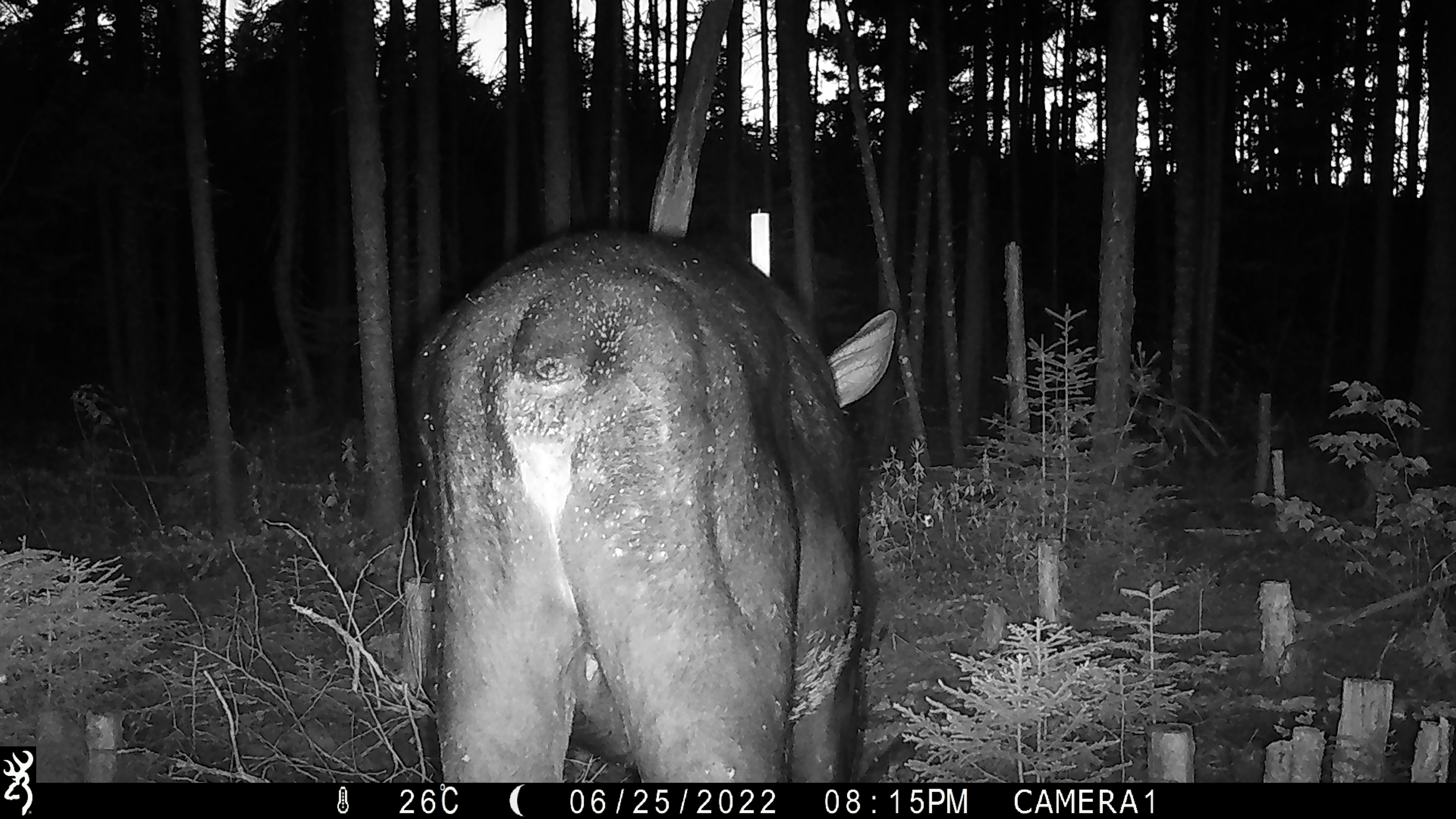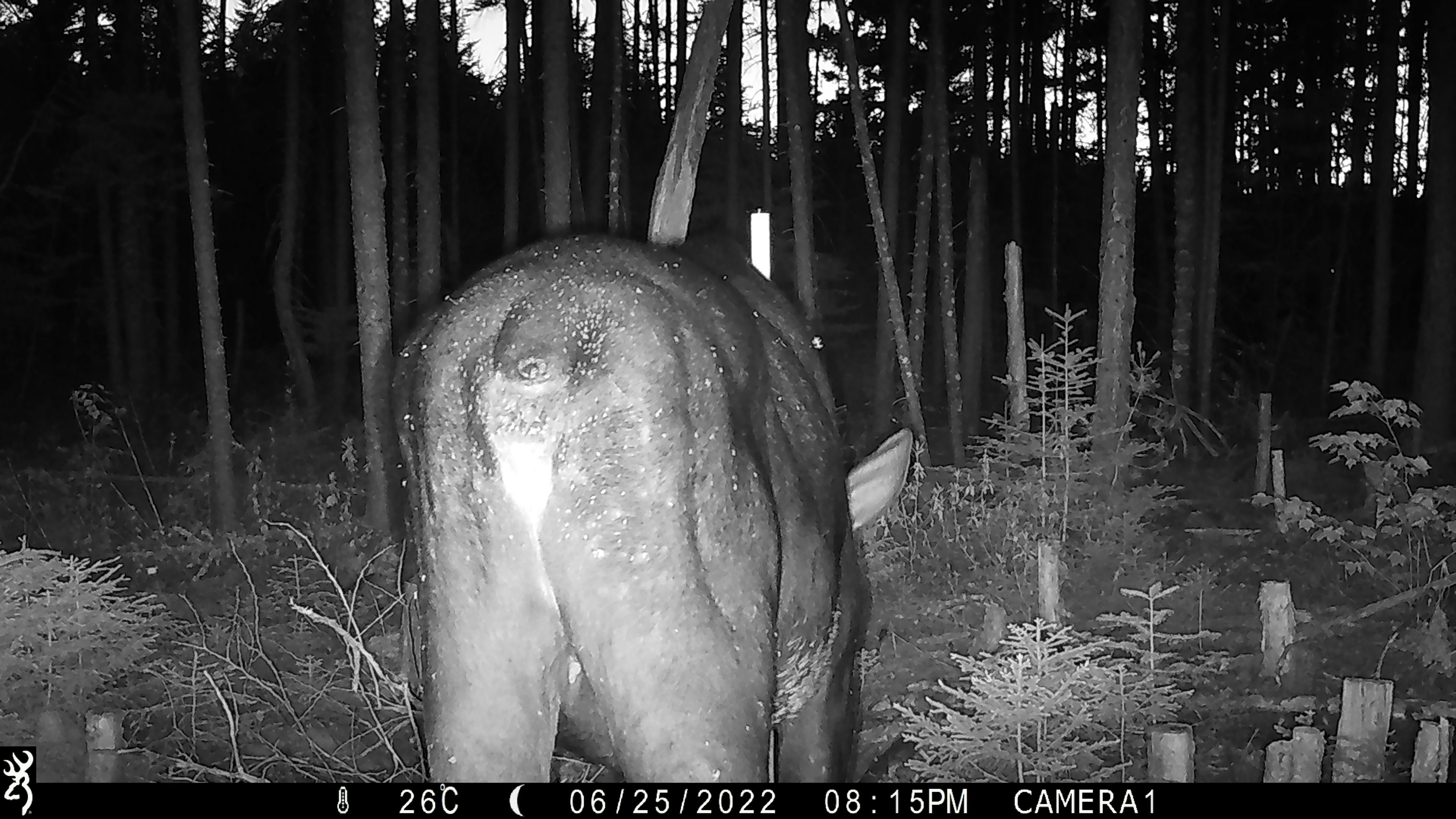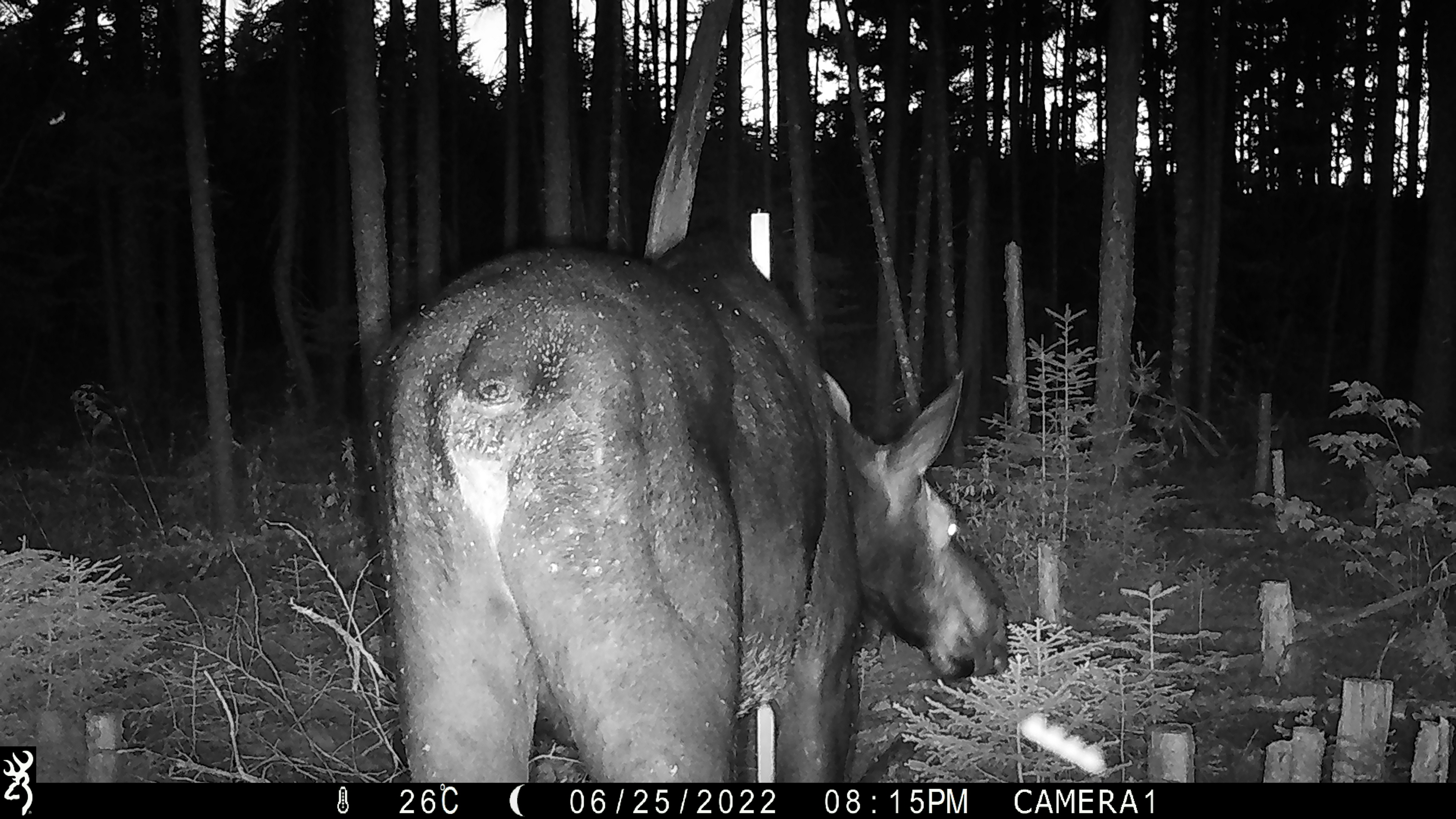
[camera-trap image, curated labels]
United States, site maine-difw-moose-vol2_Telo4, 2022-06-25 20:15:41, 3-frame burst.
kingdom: Animalia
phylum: Chordata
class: Mammalia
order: Artiodactyla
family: Cervidae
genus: Alces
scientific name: Alces alces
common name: moose